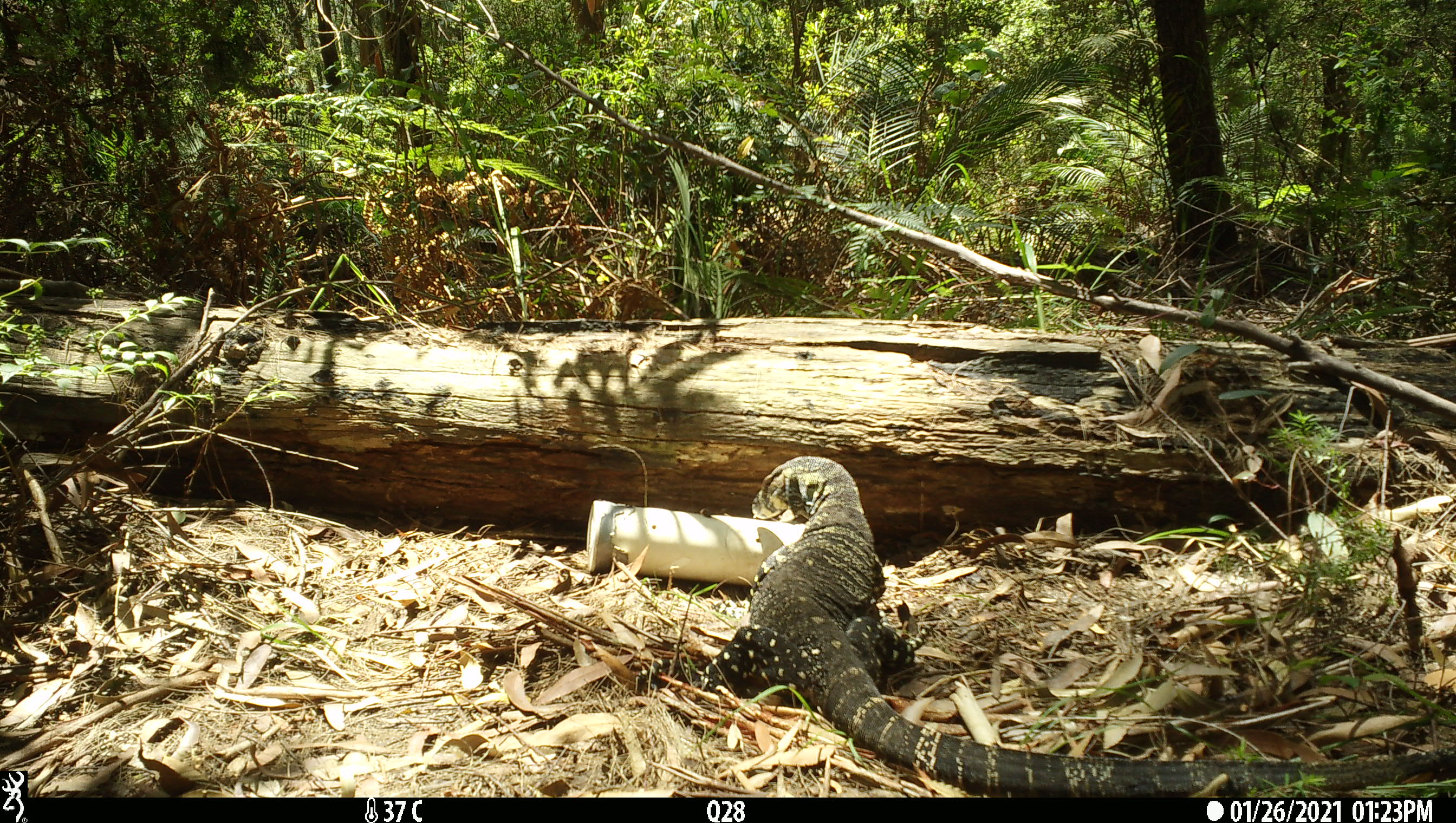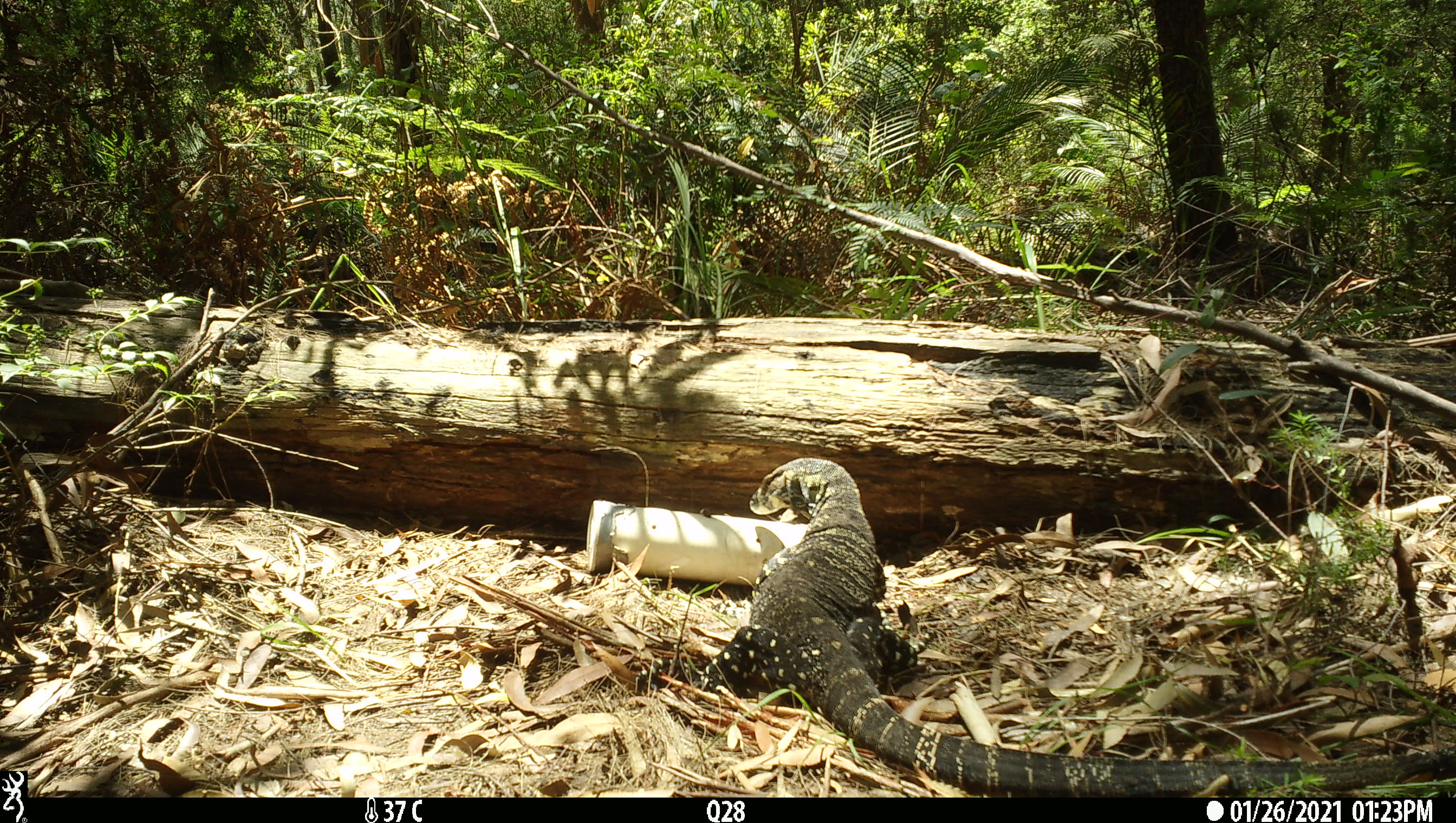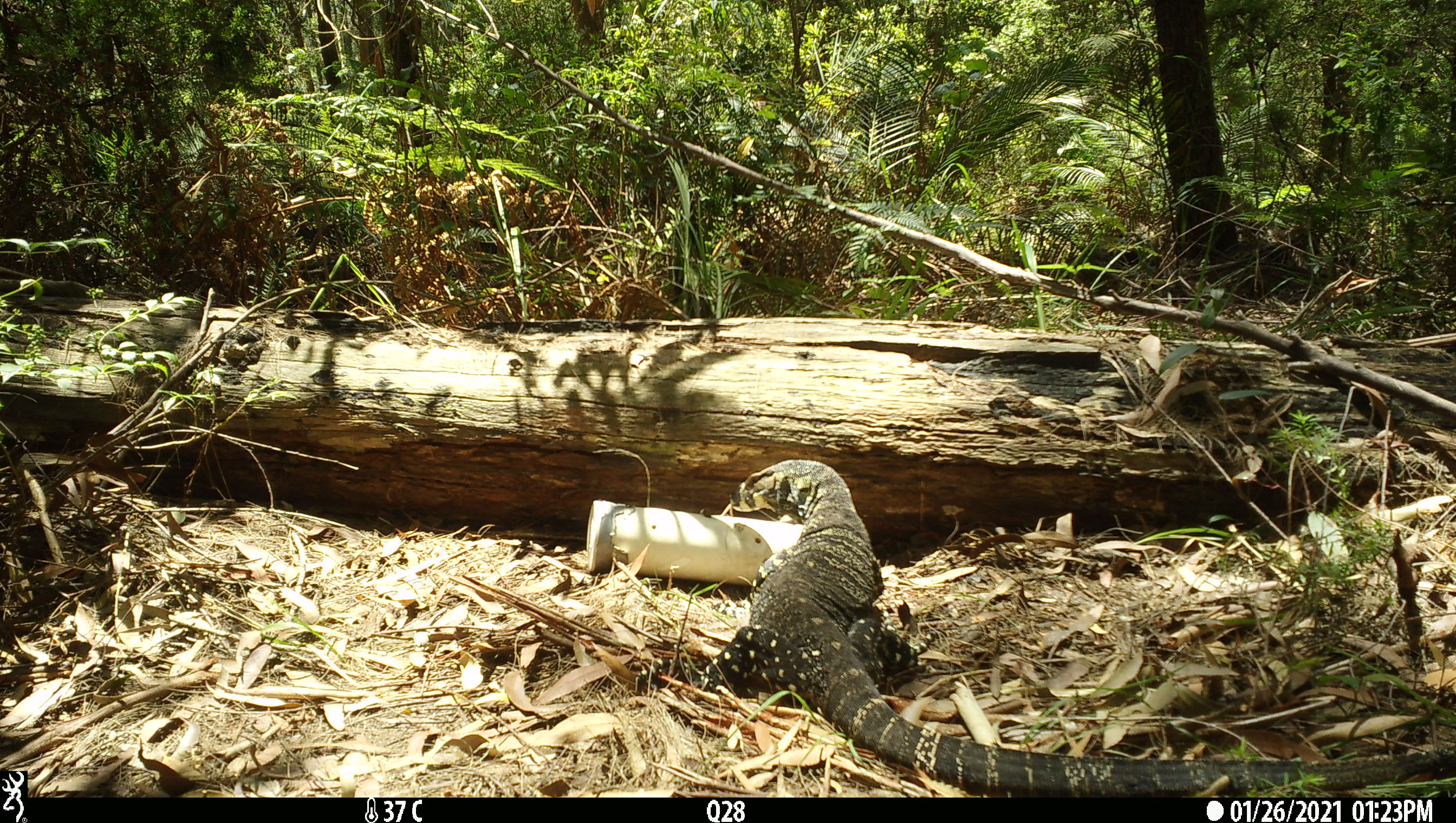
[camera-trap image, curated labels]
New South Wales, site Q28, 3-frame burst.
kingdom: Animalia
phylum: Chordata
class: Reptilia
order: Squamata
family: Varanidae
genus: Varanus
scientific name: Varanus varius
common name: lace monitor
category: goanna